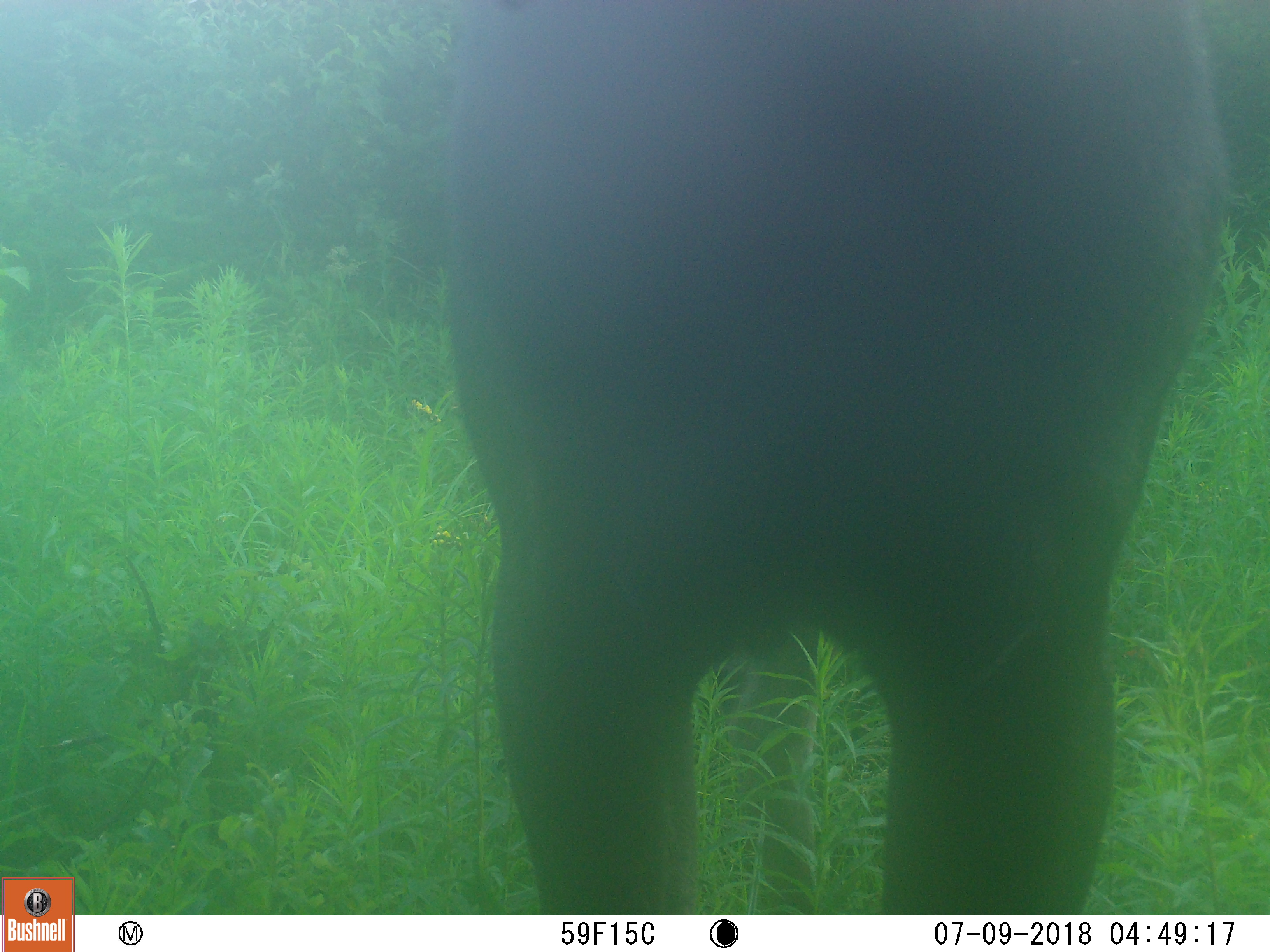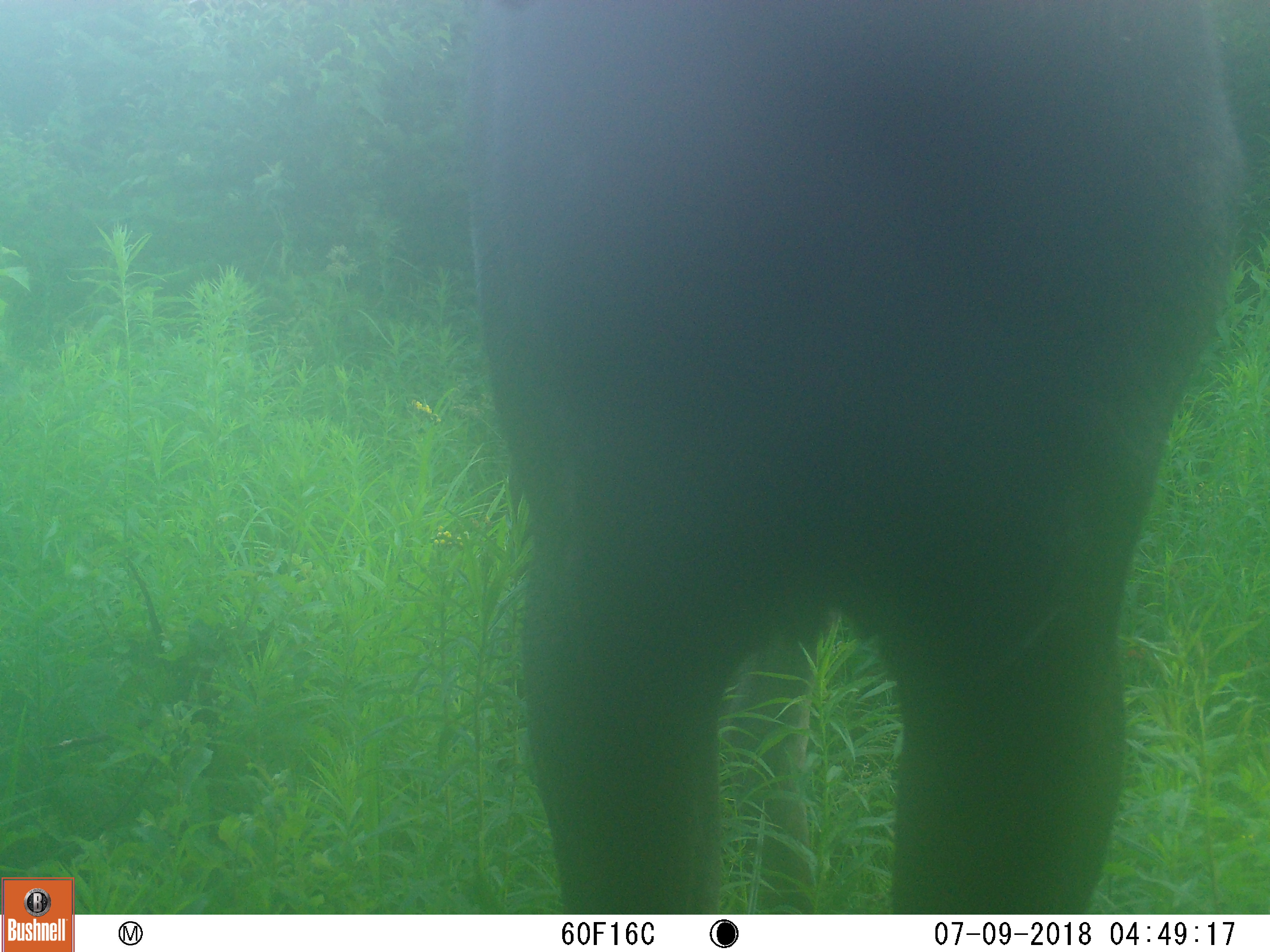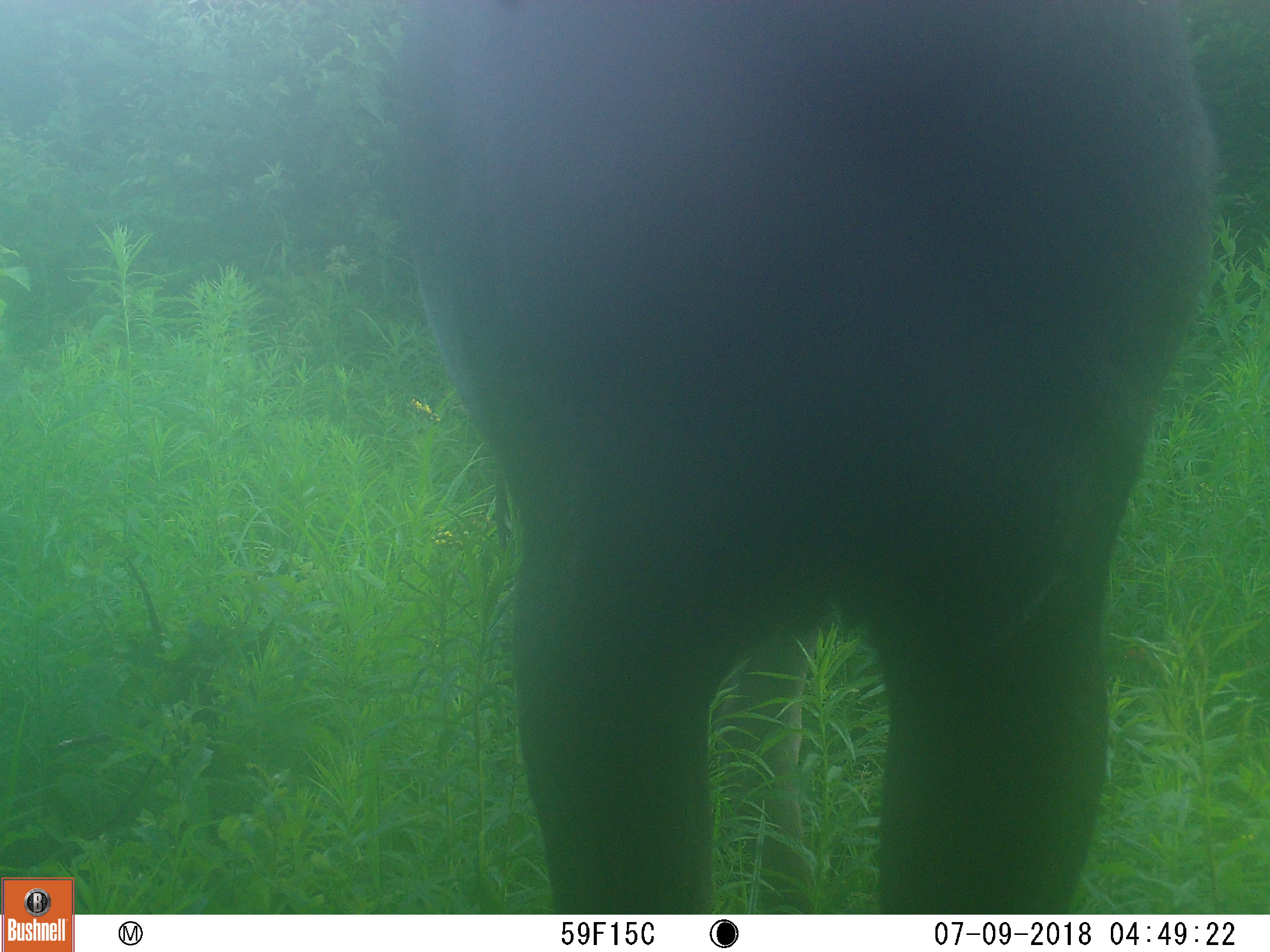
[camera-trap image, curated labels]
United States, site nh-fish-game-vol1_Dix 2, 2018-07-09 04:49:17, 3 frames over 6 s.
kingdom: Animalia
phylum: Chordata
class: Mammalia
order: Artiodactyla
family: Cervidae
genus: Alces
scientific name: Alces alces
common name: moose